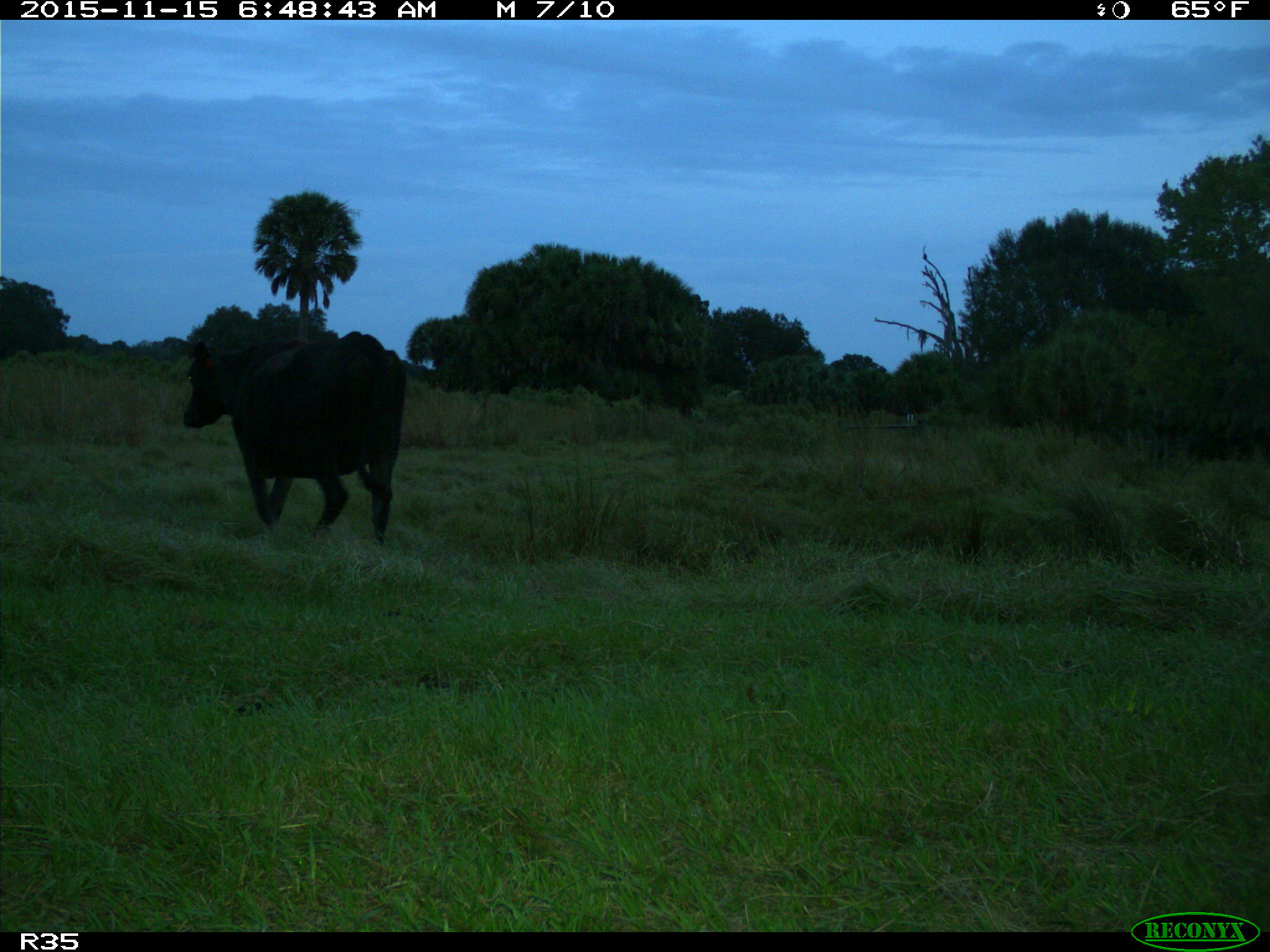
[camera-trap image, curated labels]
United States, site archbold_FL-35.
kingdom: Animalia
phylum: Chordata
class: Mammalia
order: Artiodactyla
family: Bovidae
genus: Bos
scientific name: Bos taurus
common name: domestic cow